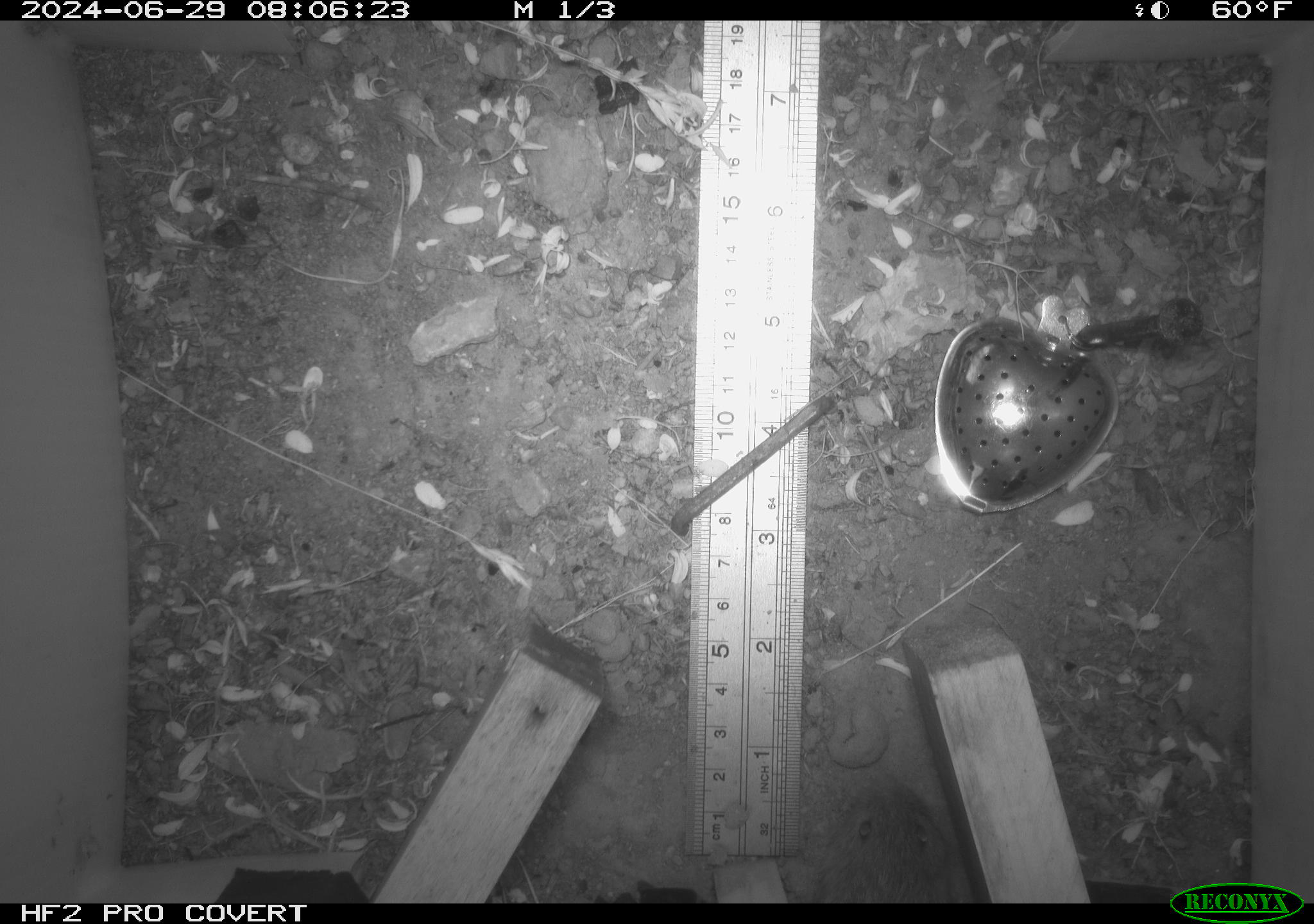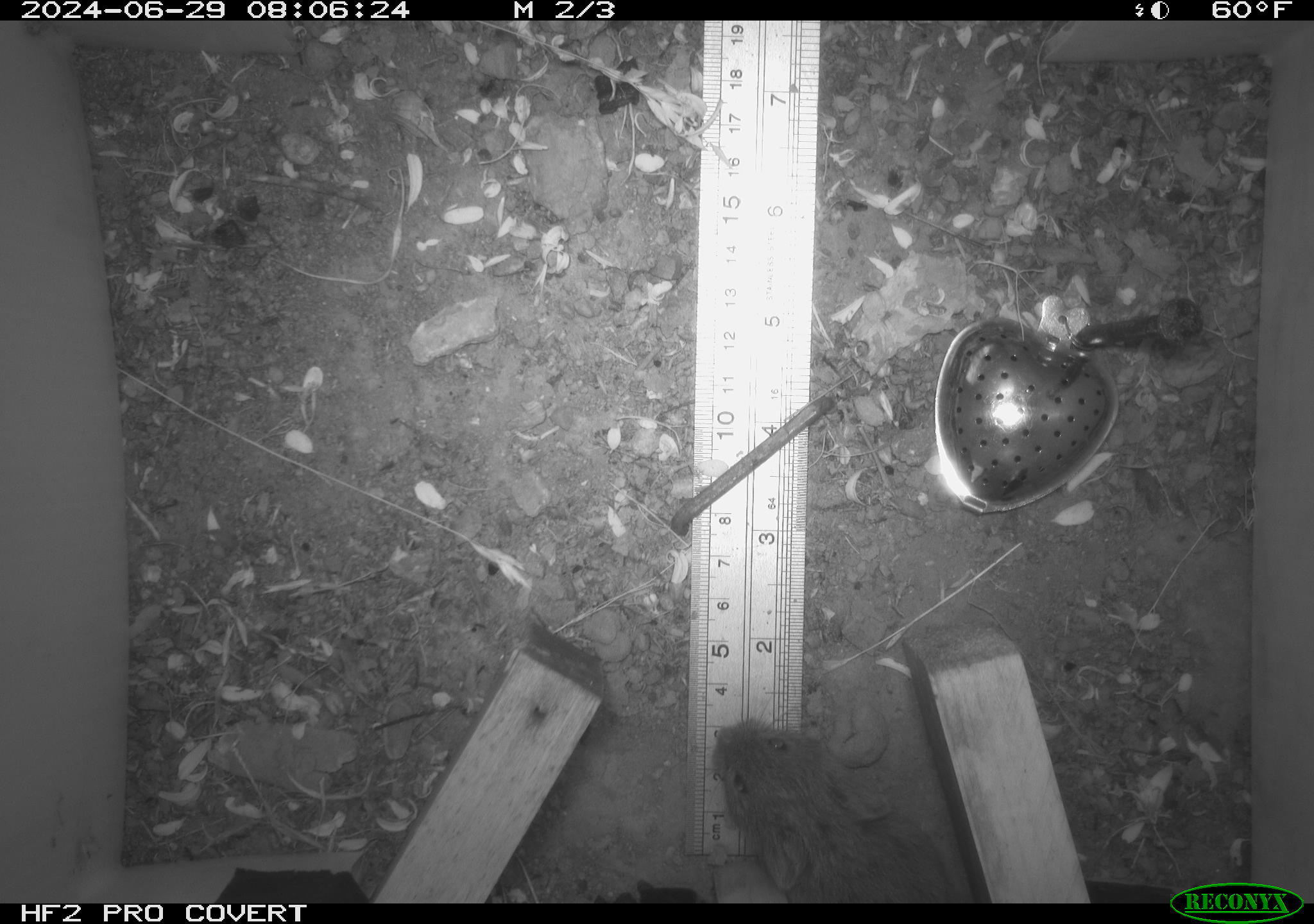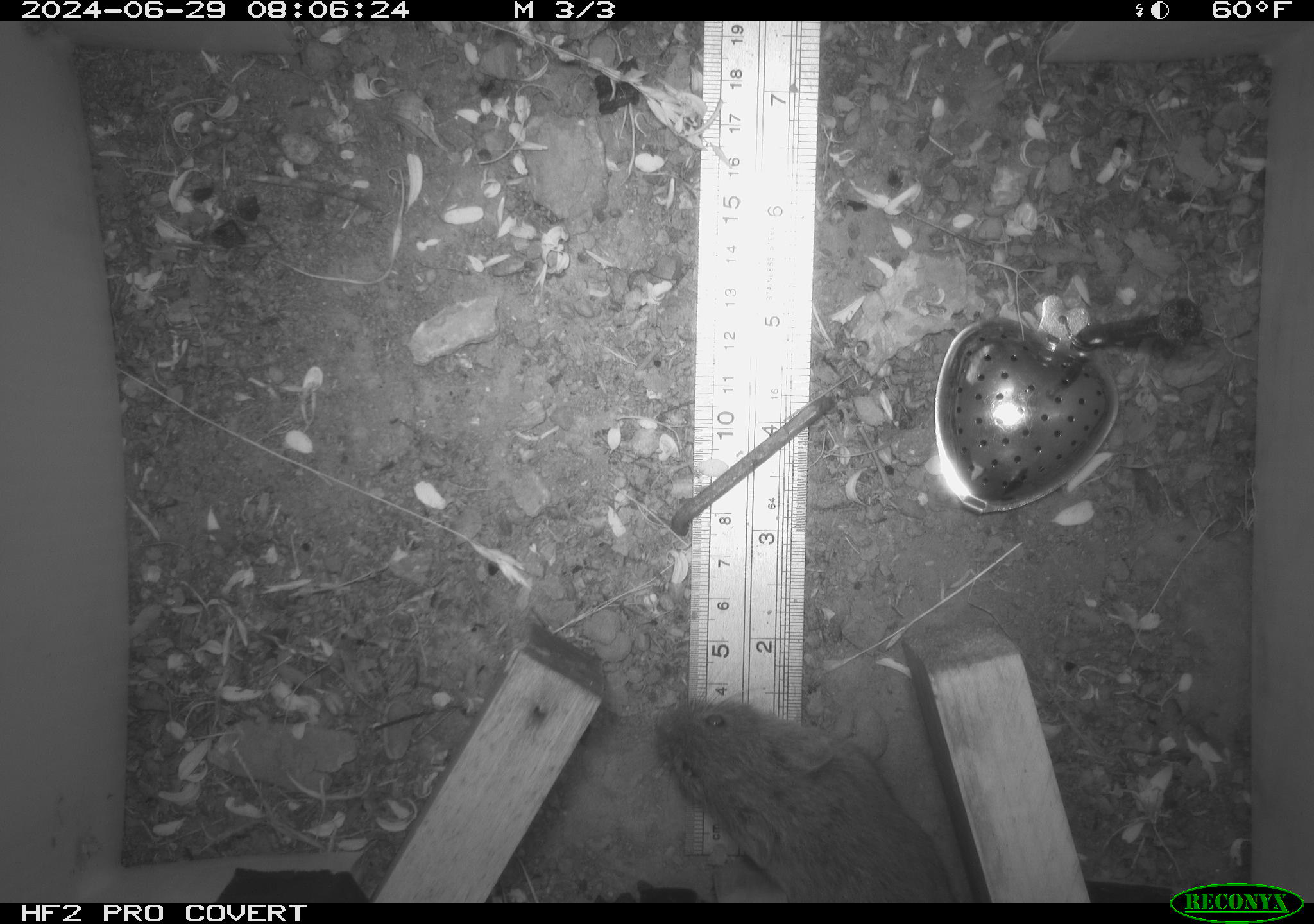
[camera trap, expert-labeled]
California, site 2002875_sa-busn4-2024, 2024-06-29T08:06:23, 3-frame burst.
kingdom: Animalia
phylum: Chordata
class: Mammalia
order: Rodentia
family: Cricetidae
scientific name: Arvicolinae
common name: voles, lemmings, and muskrats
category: arvicolinae subfamily